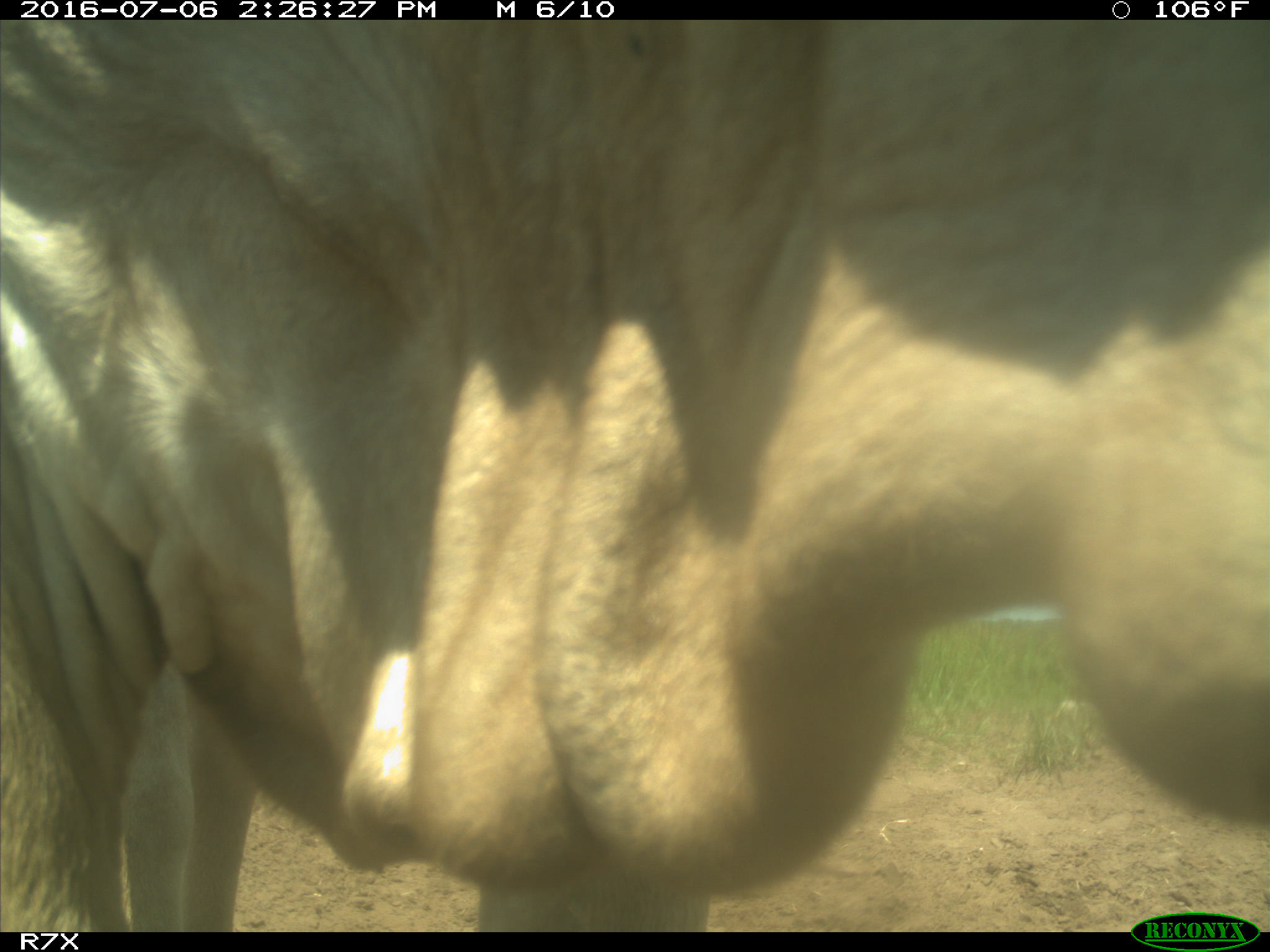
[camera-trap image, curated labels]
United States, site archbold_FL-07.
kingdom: Animalia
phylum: Chordata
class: Mammalia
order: Artiodactyla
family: Bovidae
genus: Bos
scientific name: Bos taurus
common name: domestic cow